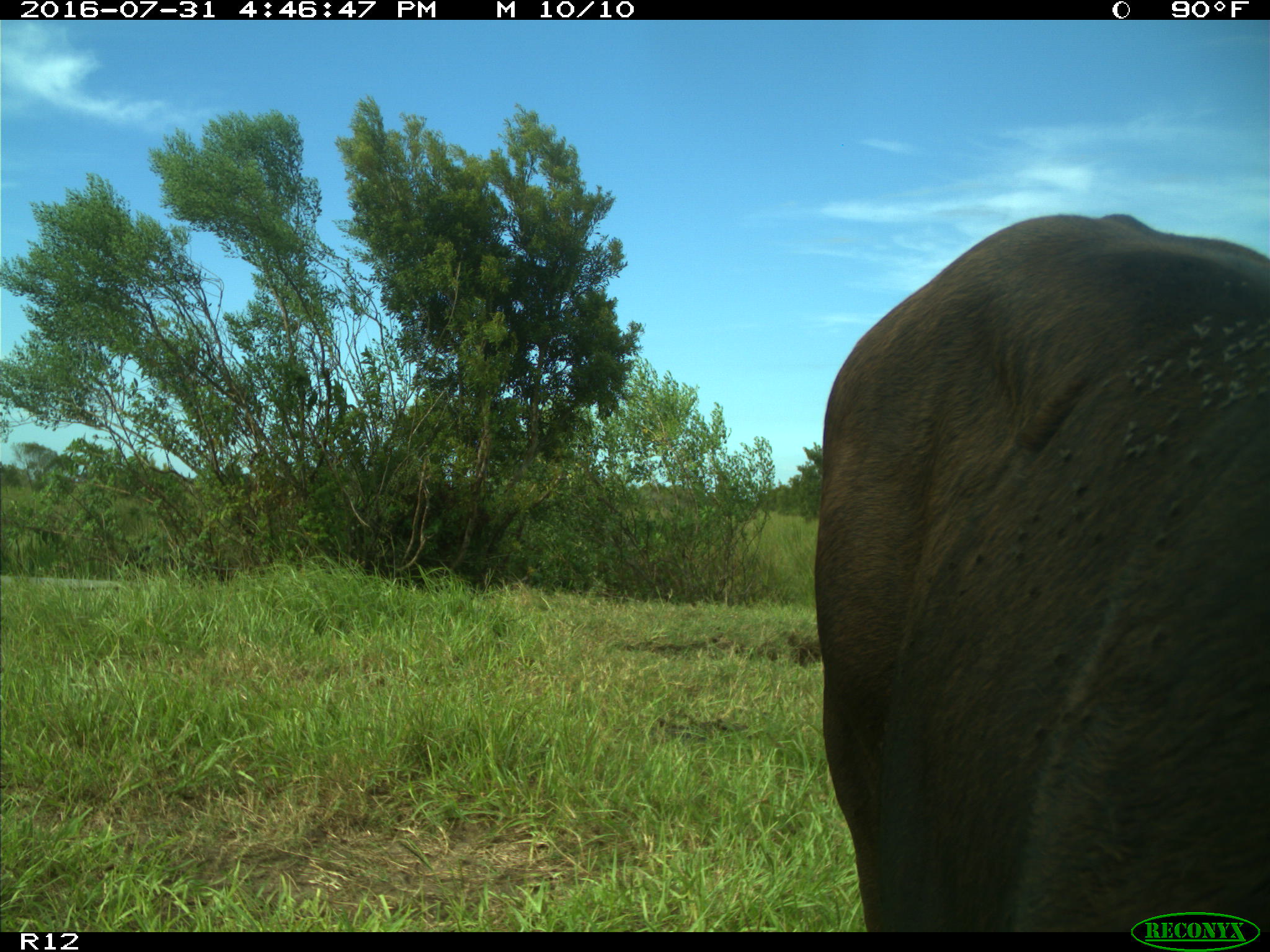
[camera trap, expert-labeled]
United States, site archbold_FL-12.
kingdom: Animalia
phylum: Chordata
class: Mammalia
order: Artiodactyla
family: Bovidae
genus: Bos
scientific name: Bos taurus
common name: domestic cow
Bos taurus (domestic cow).